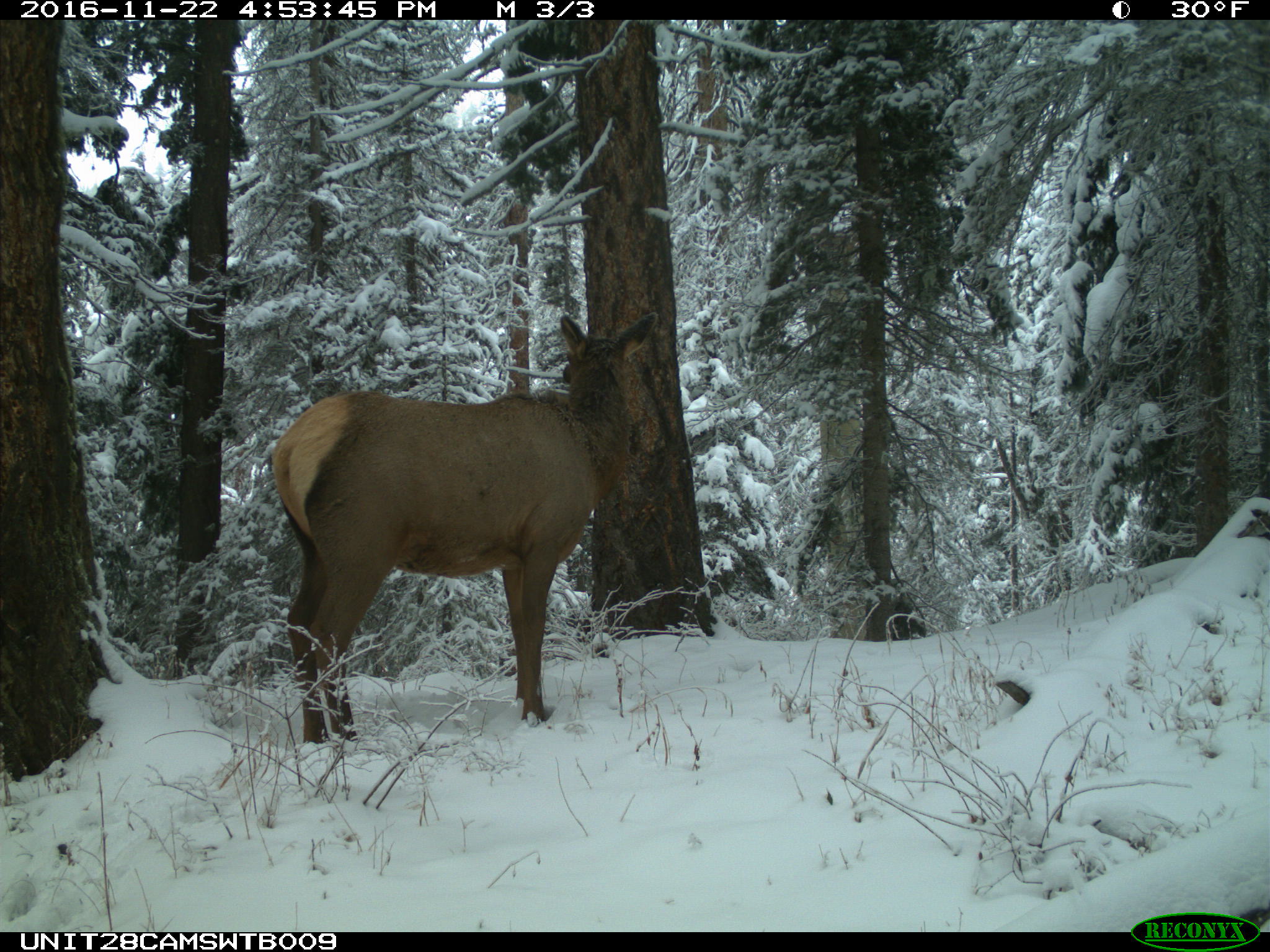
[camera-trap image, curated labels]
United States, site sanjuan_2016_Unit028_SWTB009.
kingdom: Animalia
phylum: Chordata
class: Mammalia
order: Artiodactyla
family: Cervidae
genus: Cervus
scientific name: Cervus elaphus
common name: red deer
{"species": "Cervus elaphus (red deer)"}